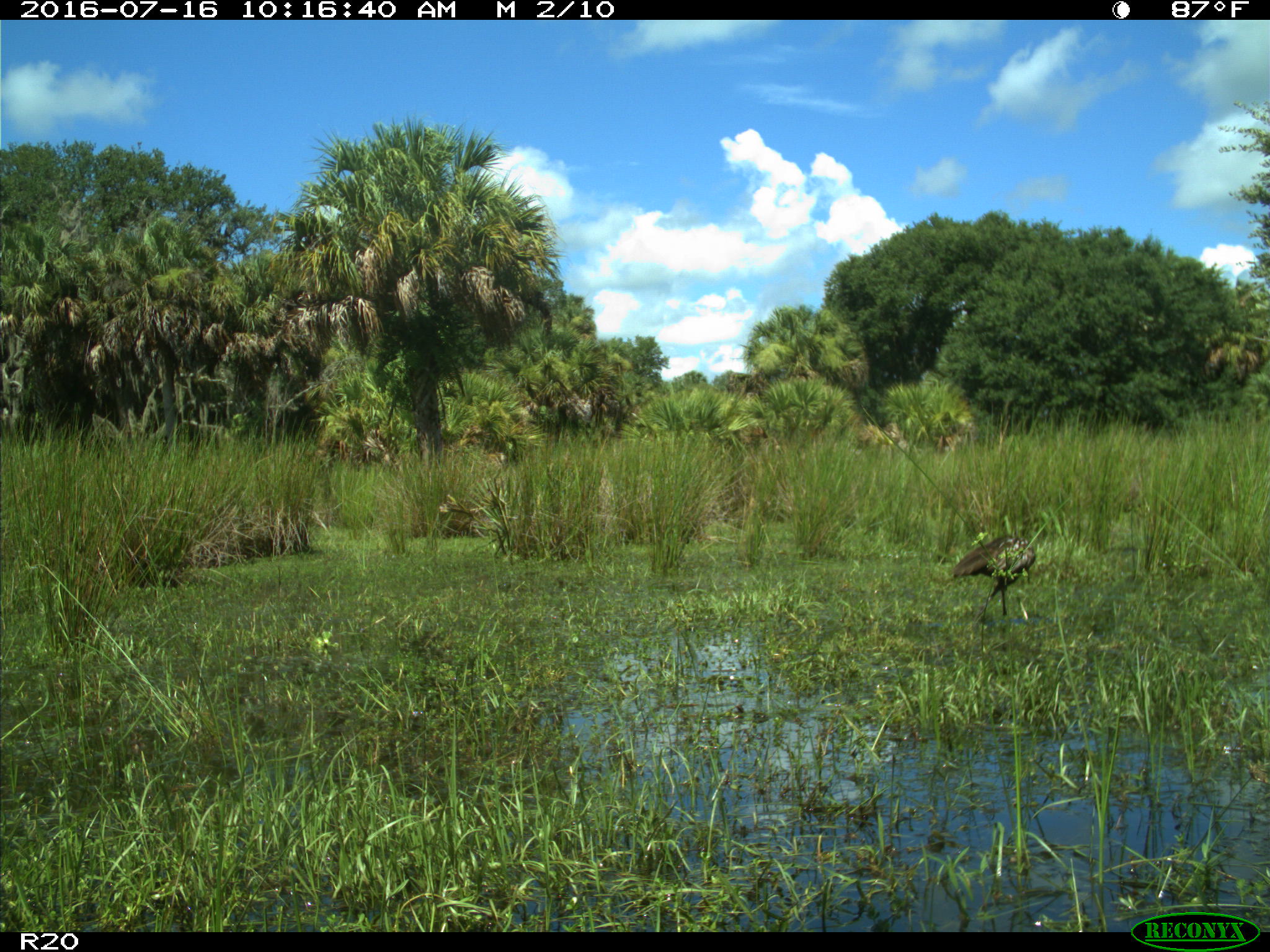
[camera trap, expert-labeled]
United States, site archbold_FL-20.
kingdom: Animalia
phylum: Chordata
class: Aves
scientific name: Aves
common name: birds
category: unidentified bird